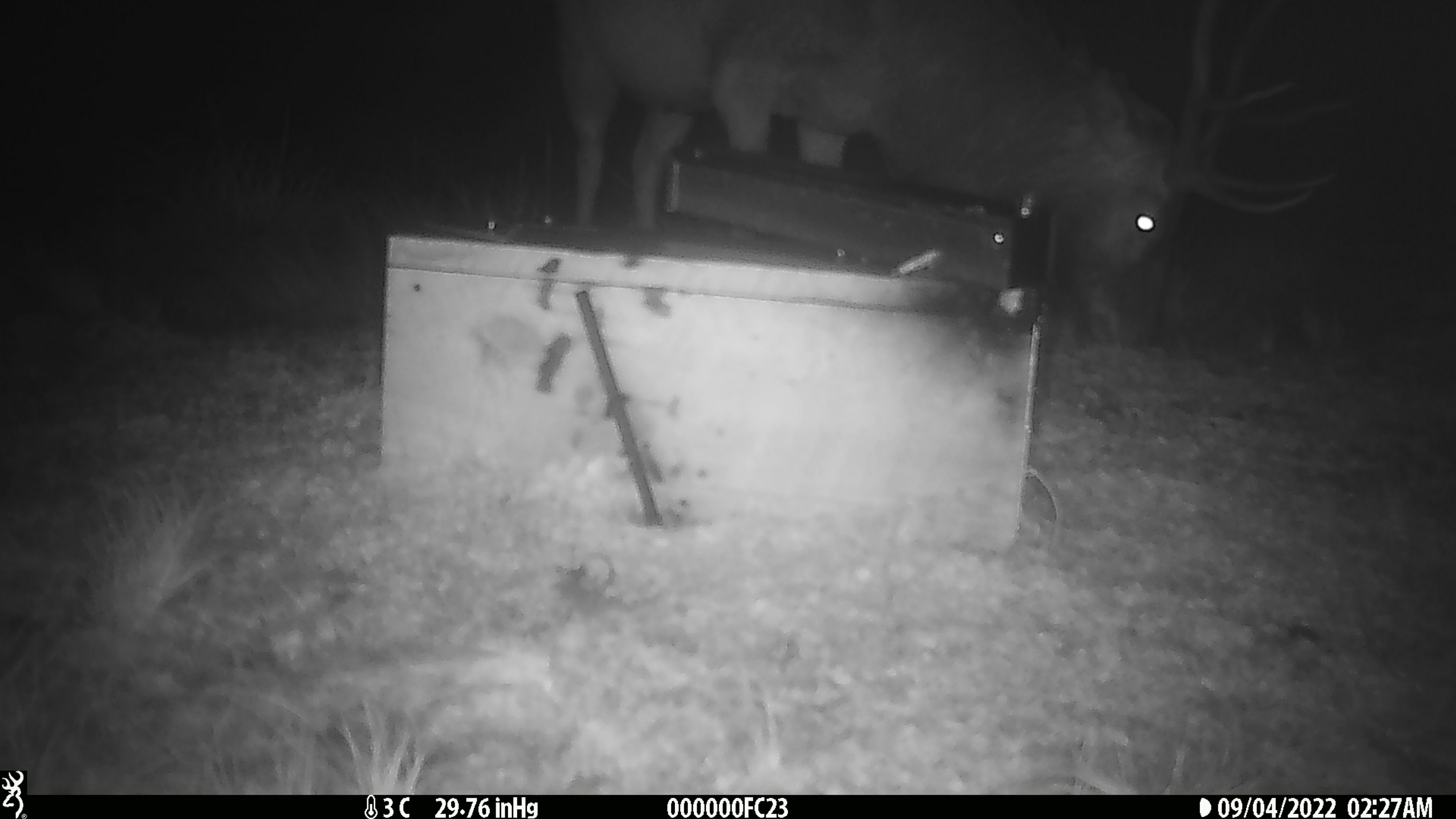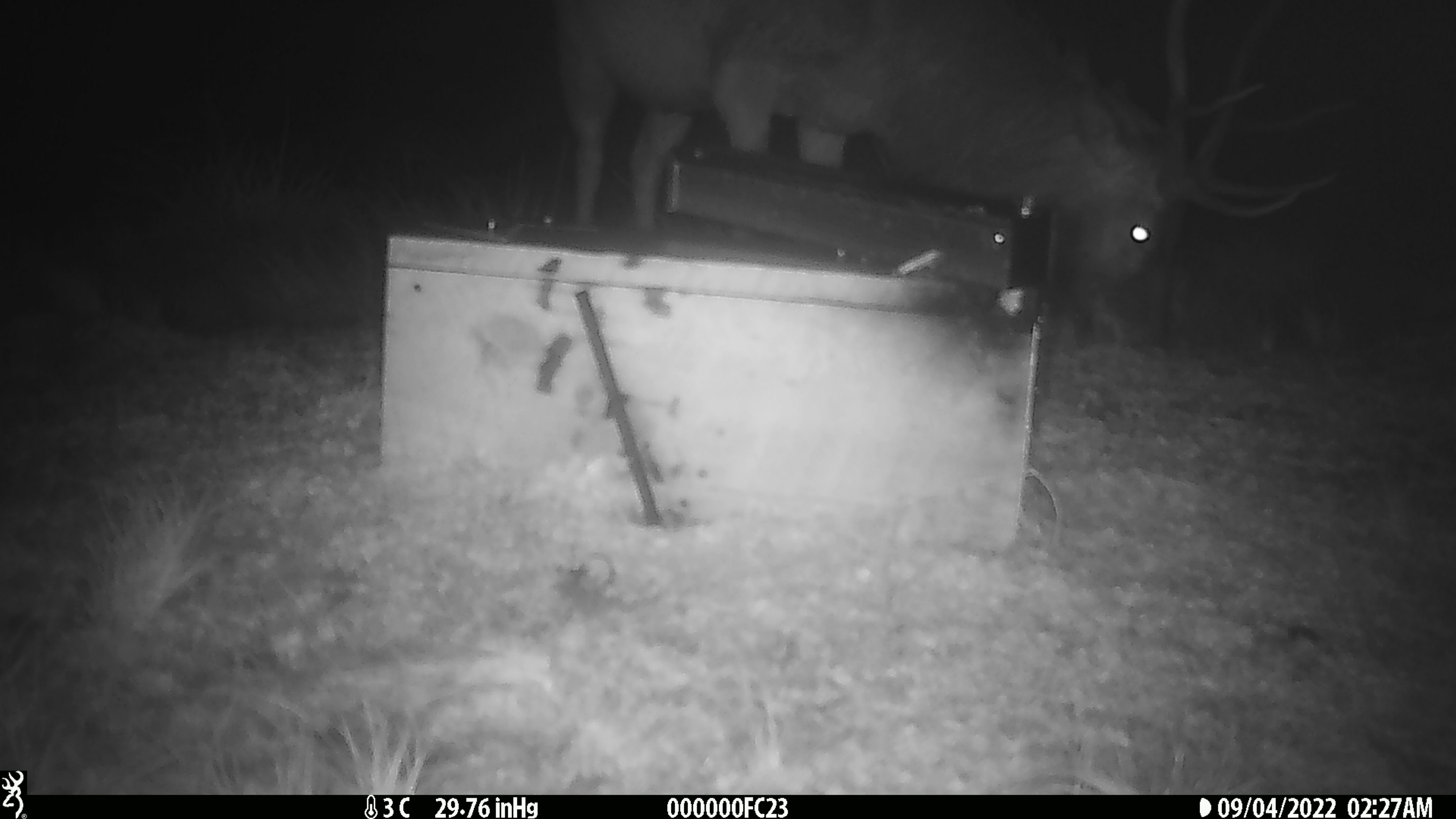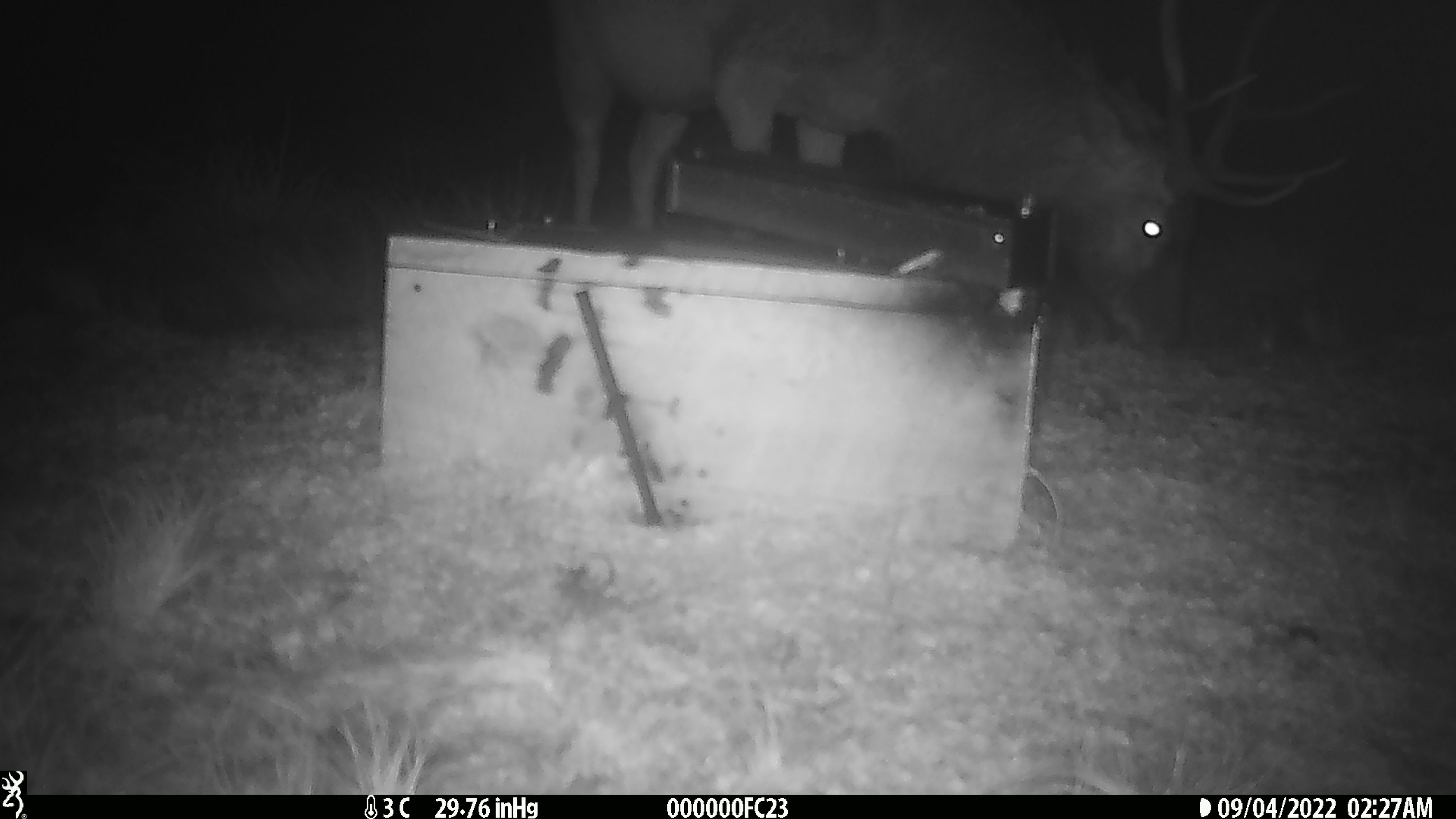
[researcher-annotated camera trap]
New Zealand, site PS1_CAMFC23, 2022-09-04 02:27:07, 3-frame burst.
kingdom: Animalia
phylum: Chordata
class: Mammalia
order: Artiodactyla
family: Cervidae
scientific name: Cervidae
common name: deer